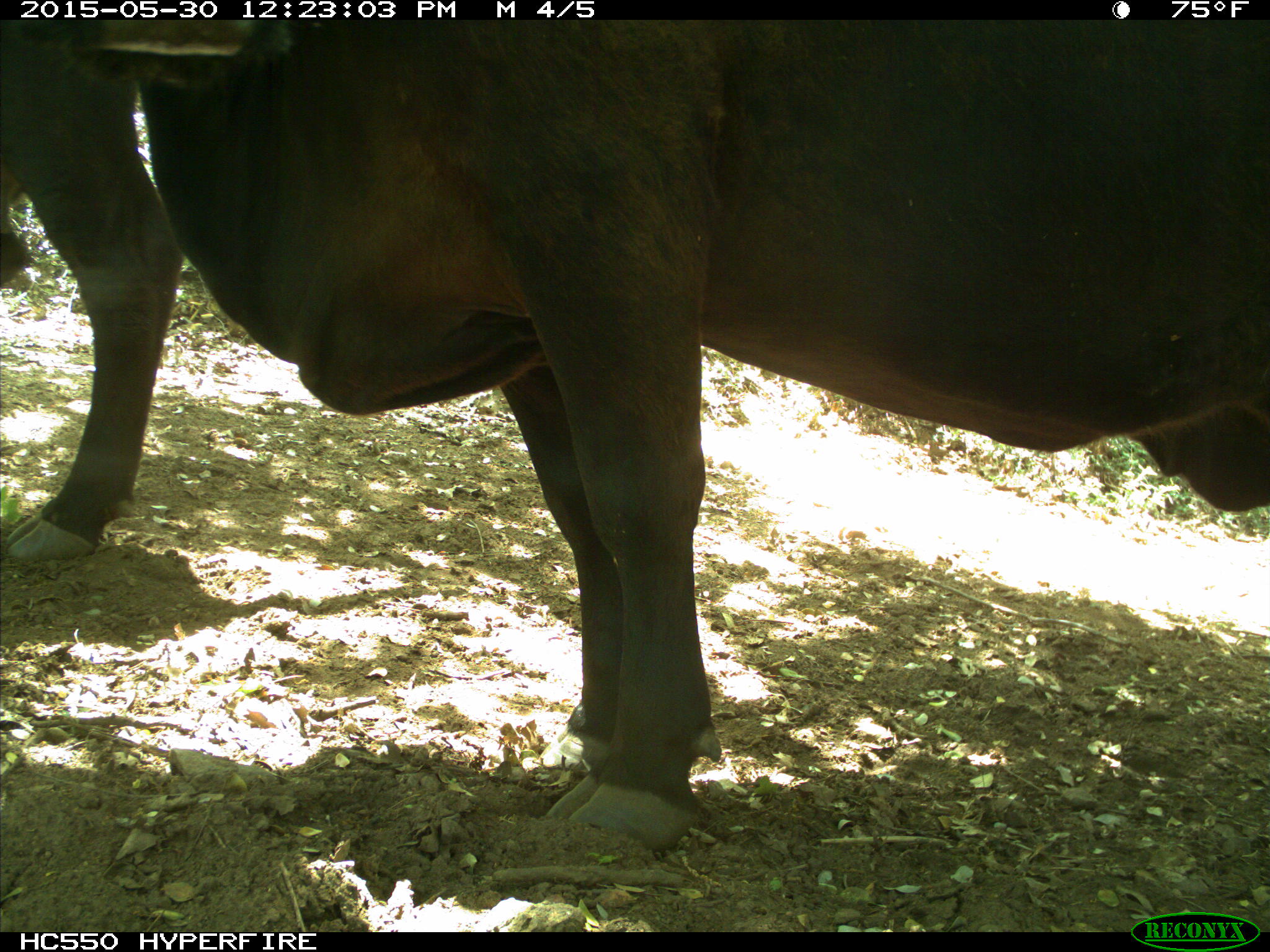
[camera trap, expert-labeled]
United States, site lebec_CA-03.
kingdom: Animalia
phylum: Chordata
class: Mammalia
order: Artiodactyla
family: Bovidae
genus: Bos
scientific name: Bos taurus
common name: domestic cow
Bos taurus (domestic cow).